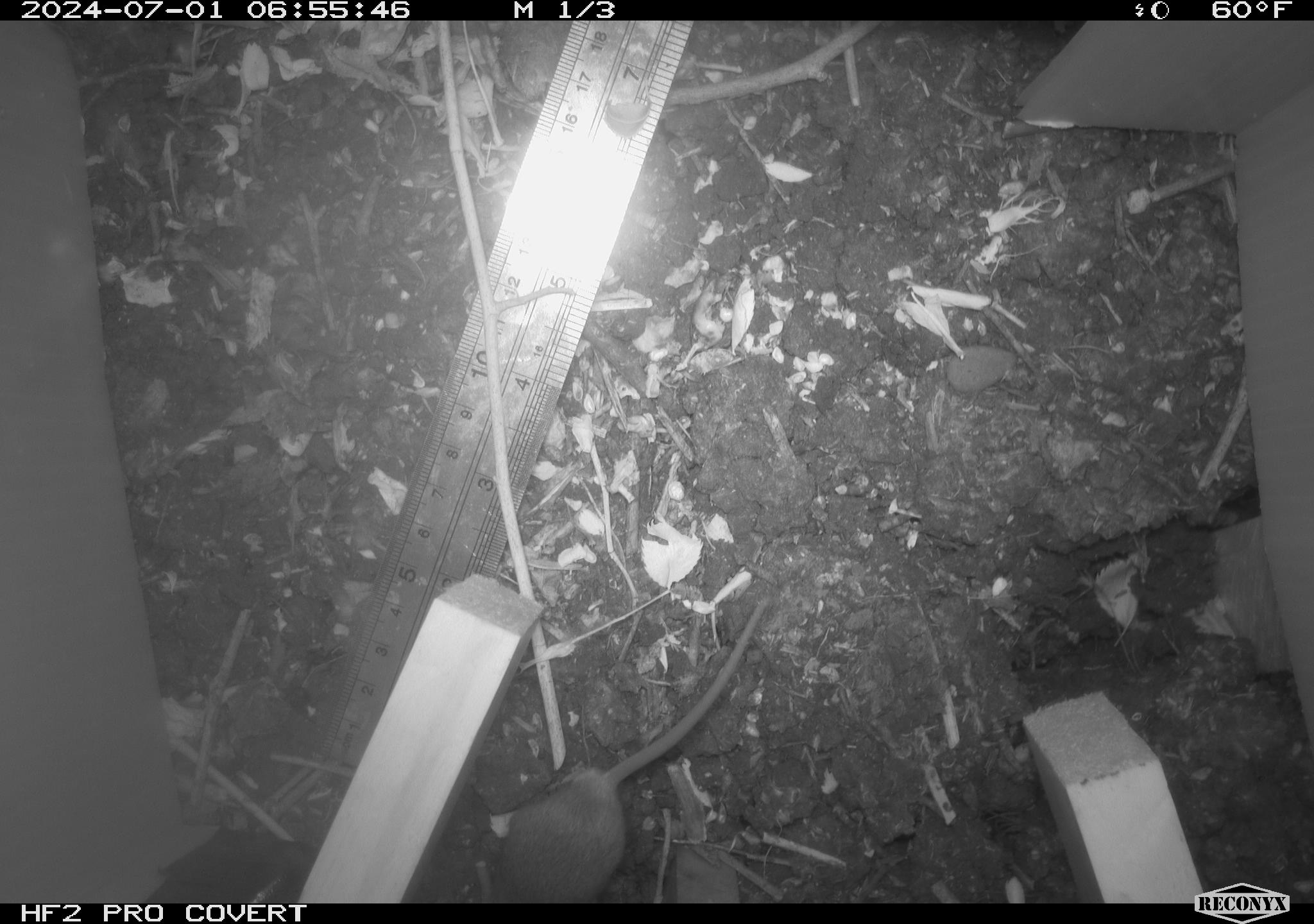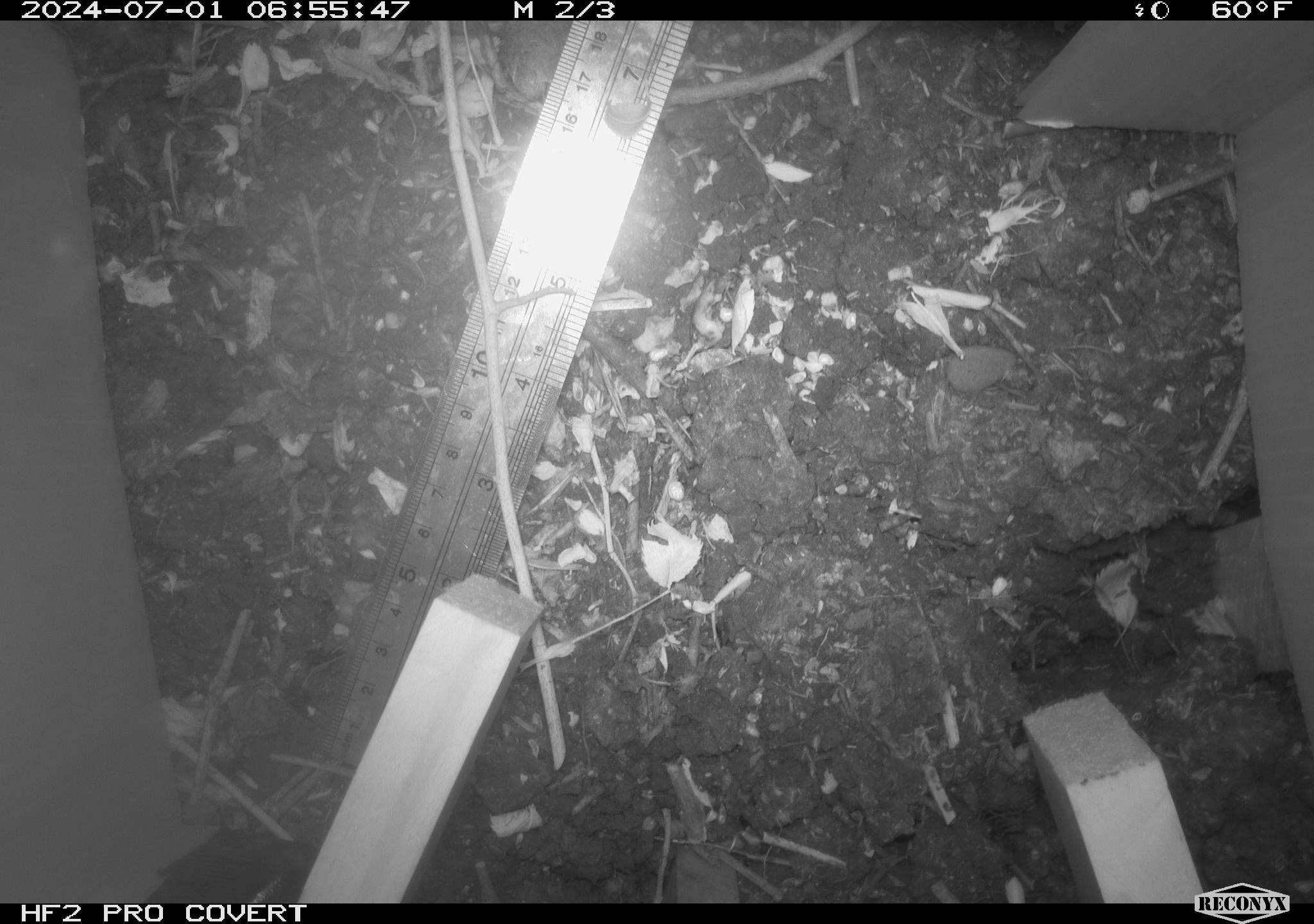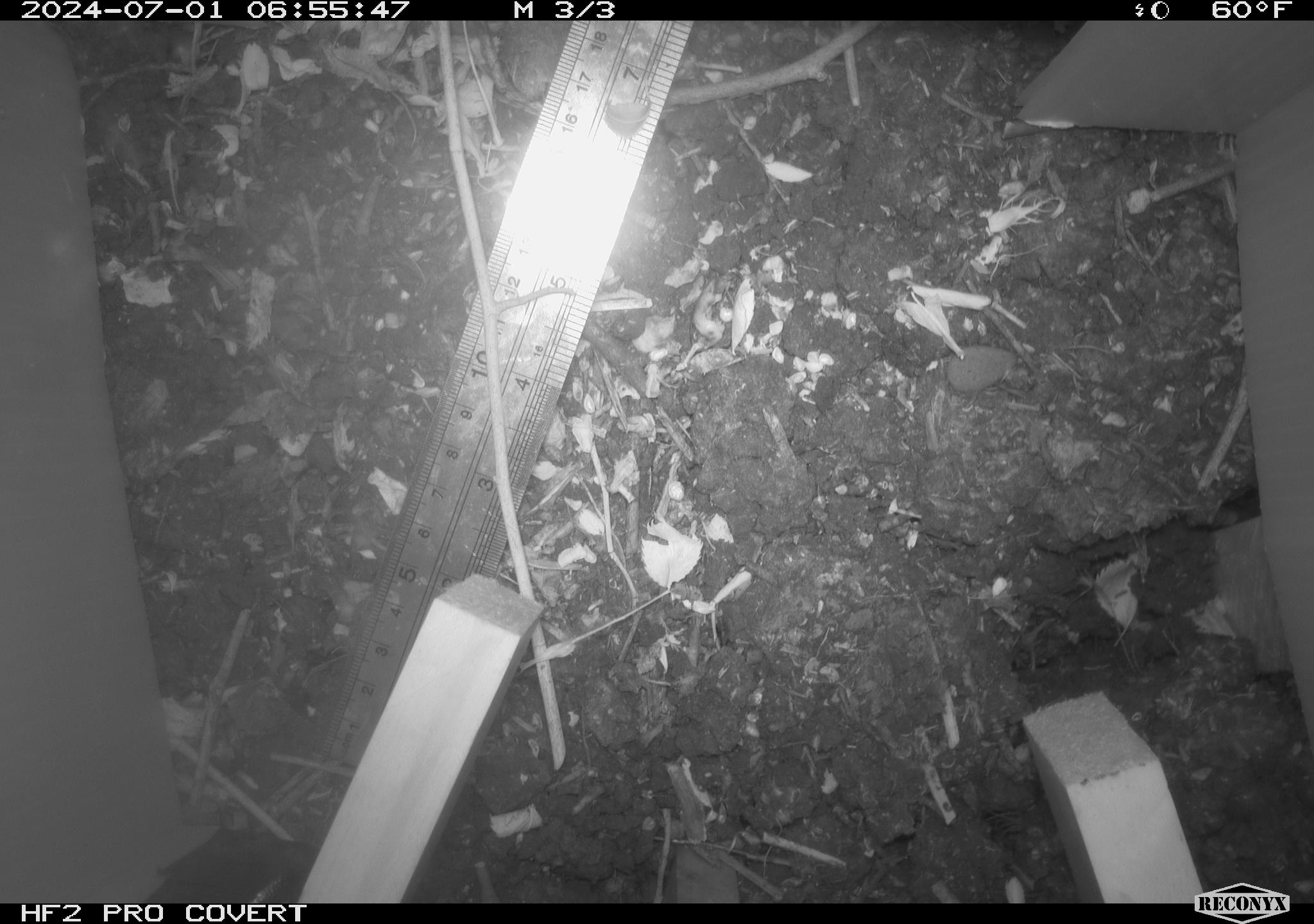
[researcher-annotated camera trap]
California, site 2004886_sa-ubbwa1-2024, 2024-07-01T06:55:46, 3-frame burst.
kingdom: Animalia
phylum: Chordata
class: Mammalia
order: Rodentia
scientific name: Rodentia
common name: mouse species